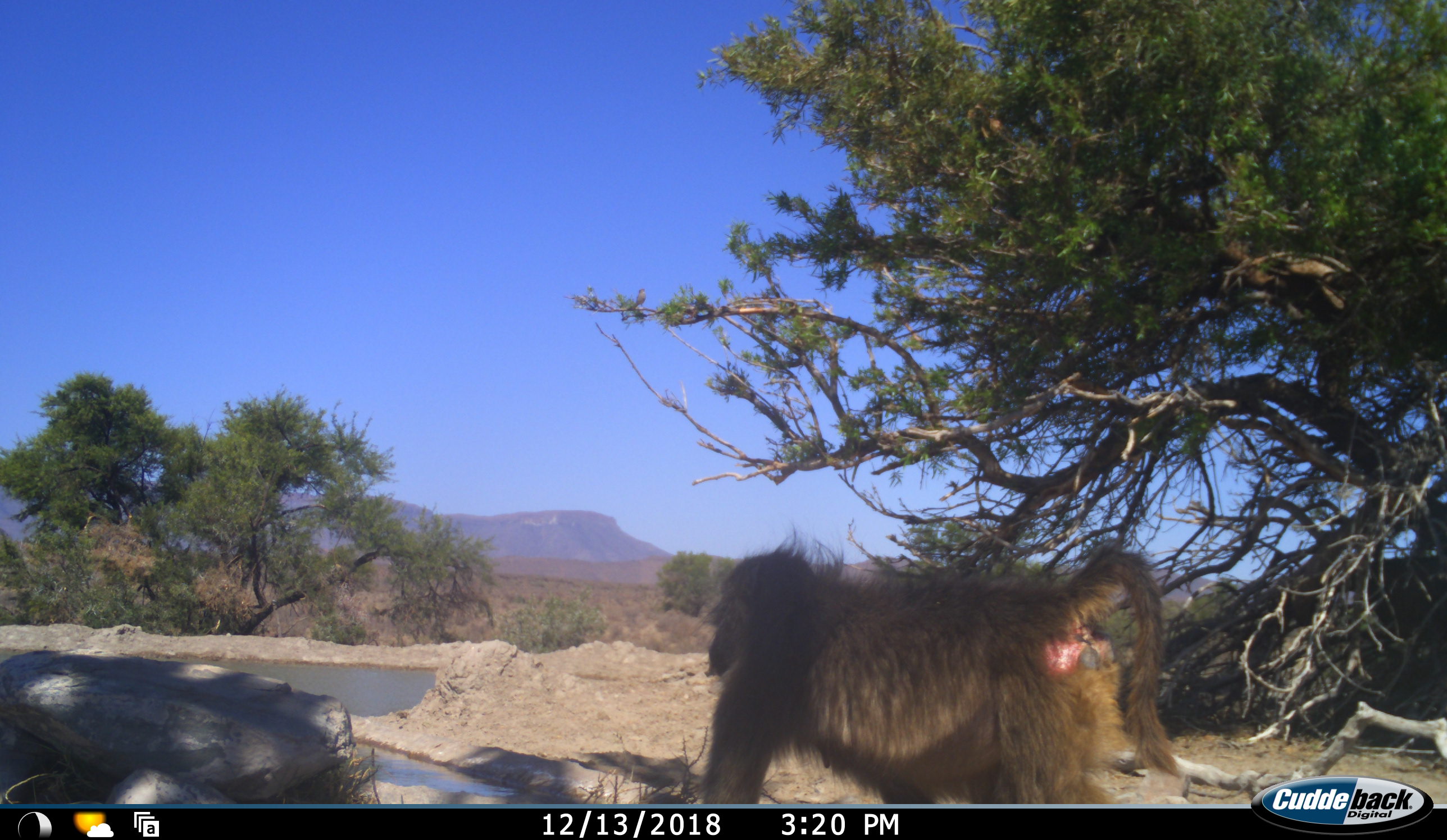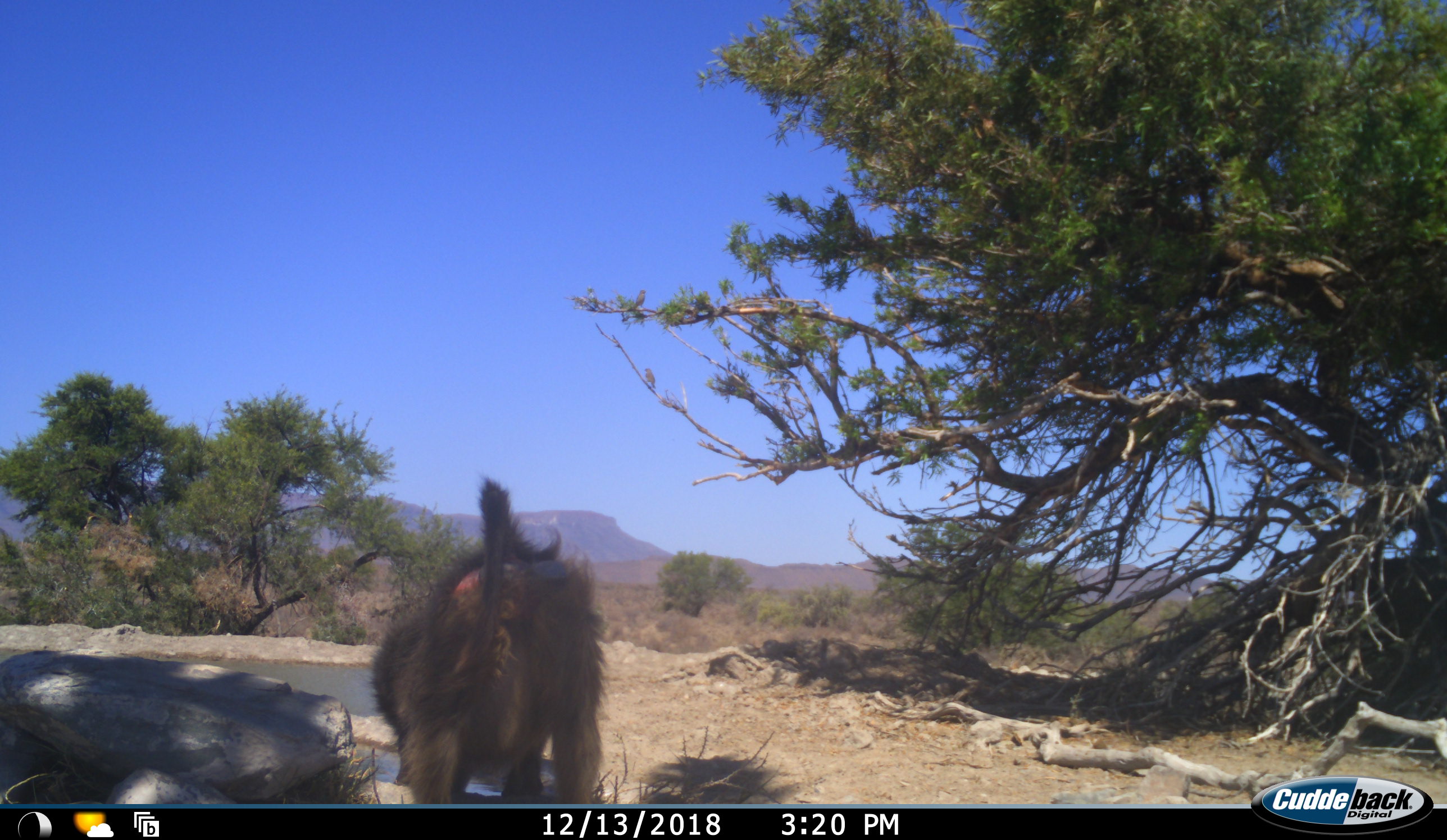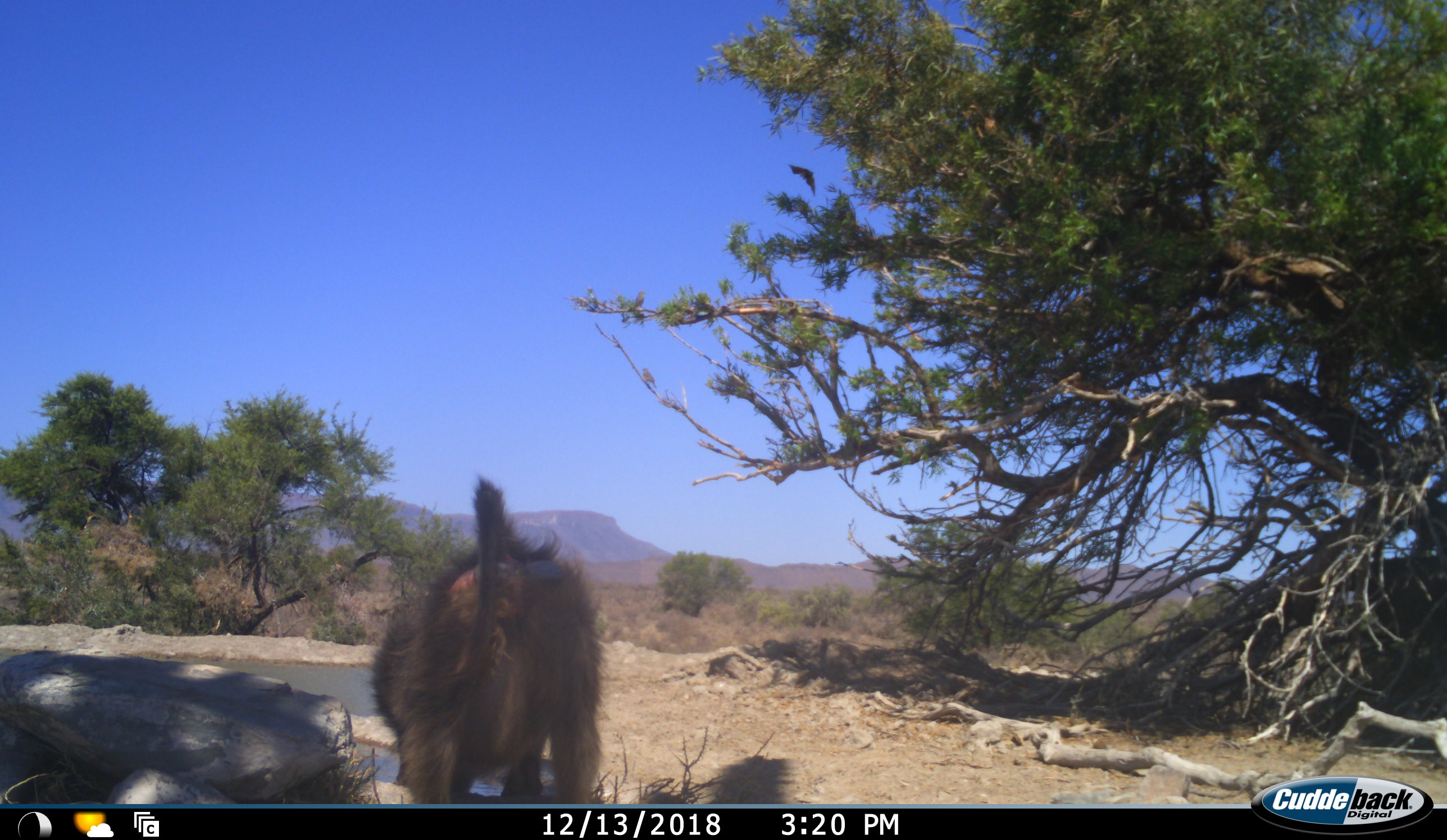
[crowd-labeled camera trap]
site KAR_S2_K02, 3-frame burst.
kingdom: Animalia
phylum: Chordata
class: Mammalia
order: Primates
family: Cercopithecidae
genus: Papio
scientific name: Papio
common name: baboon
Baboon (Papio), count 1. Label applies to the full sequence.